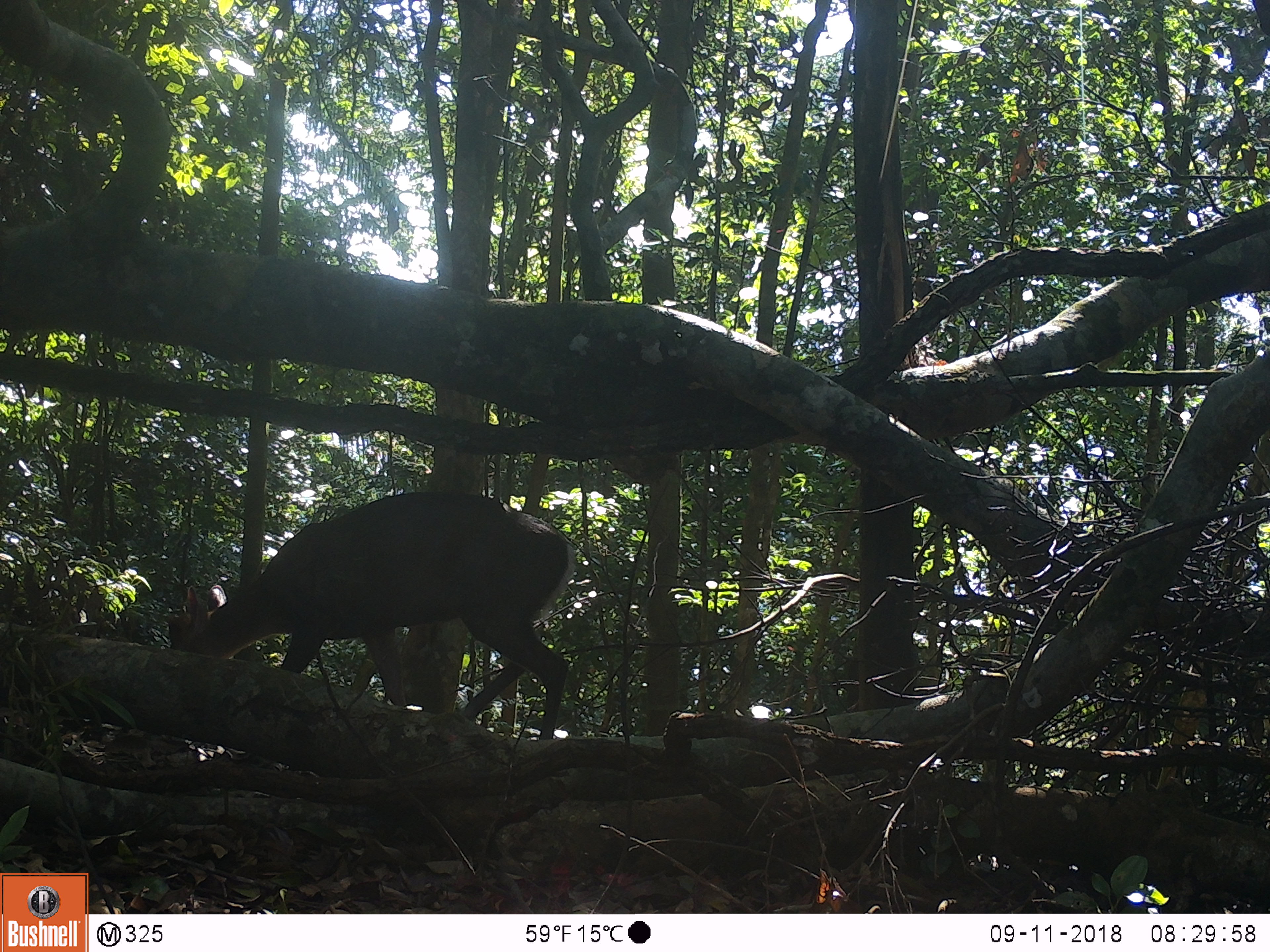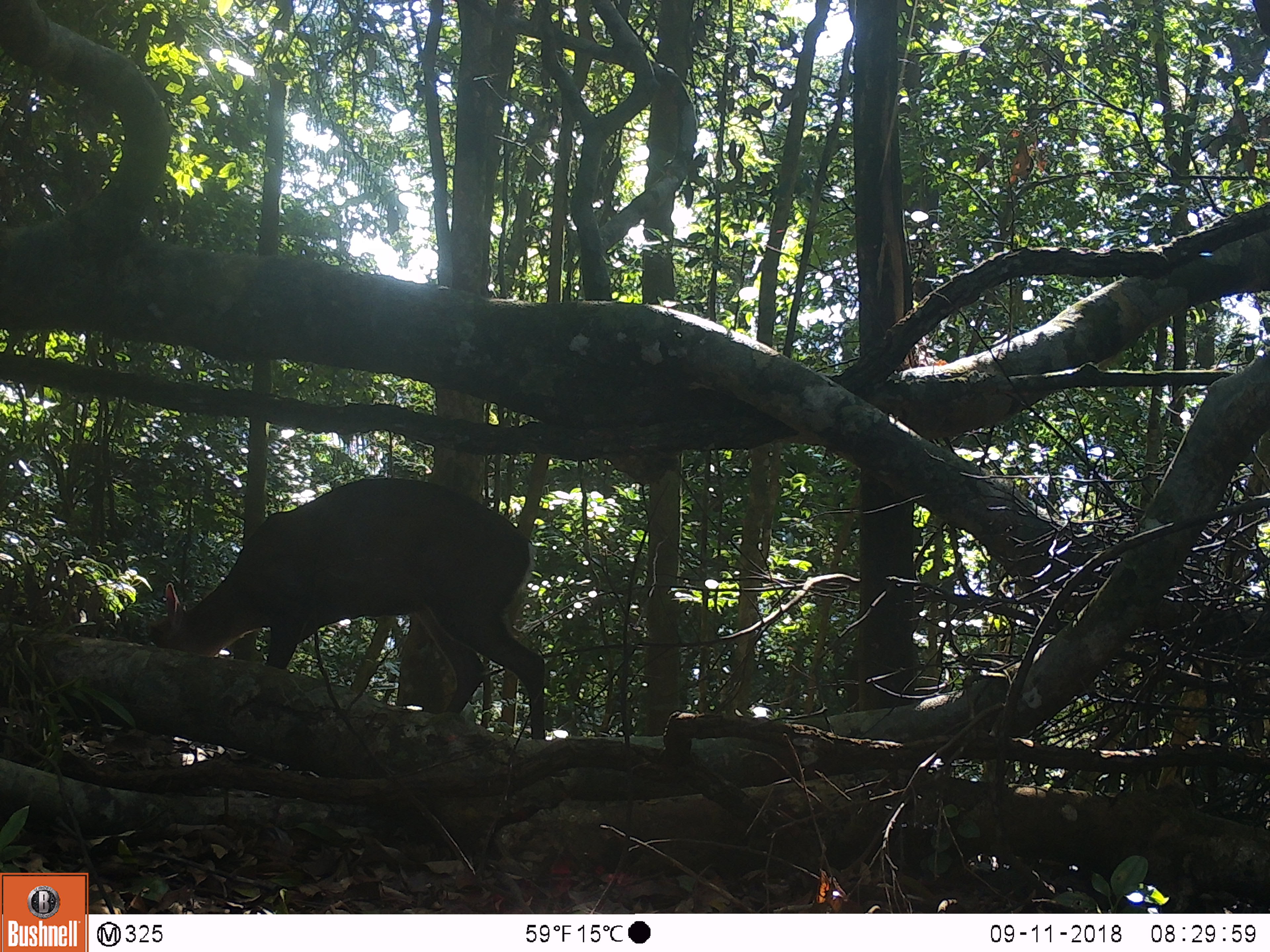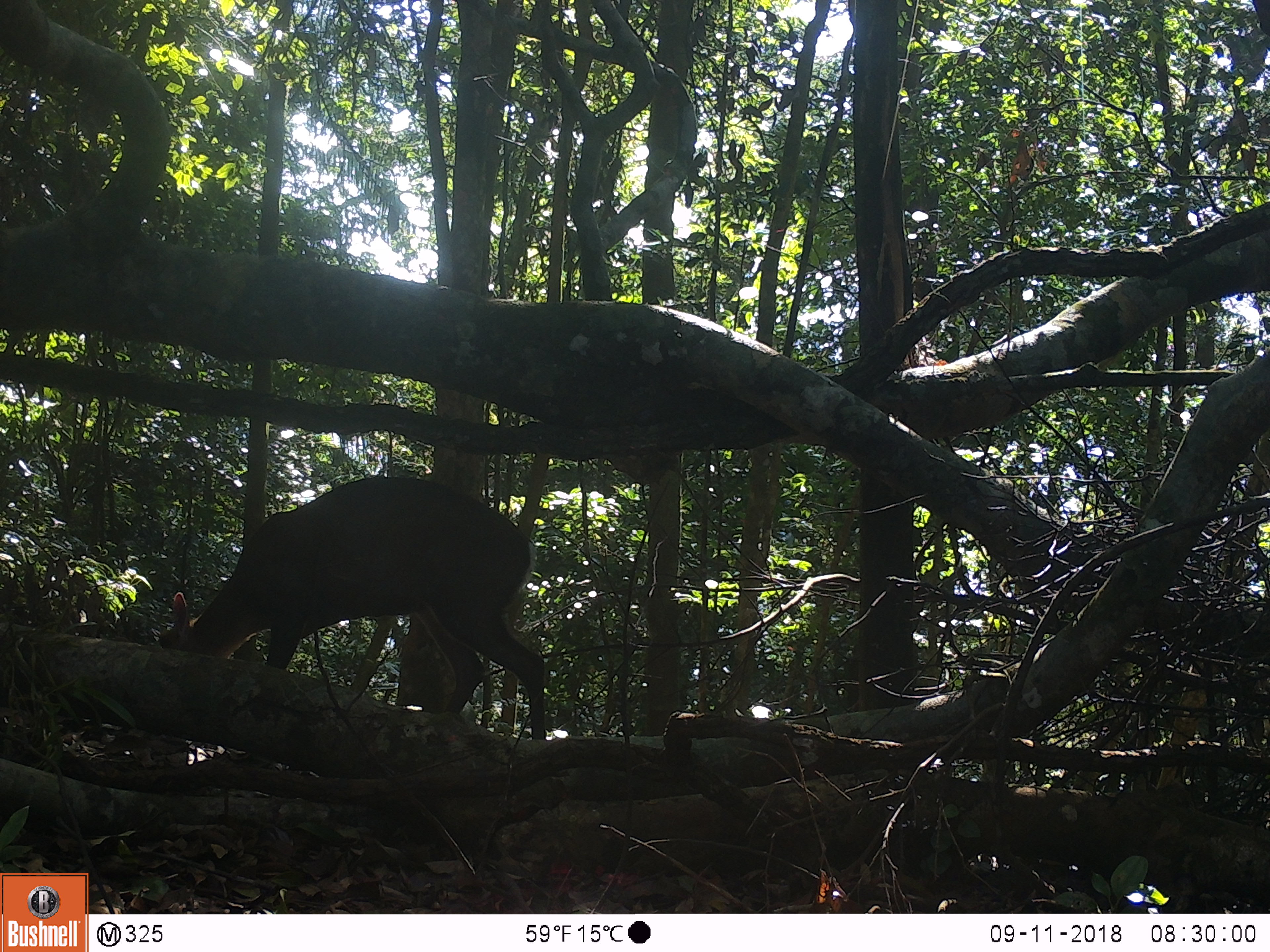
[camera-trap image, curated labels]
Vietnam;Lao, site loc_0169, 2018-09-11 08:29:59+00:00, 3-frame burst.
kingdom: Animalia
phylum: Chordata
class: Mammalia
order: Artiodactyla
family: Cervidae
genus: Muntiacus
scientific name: Muntiacus rooseveltorum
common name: roosevelt's muntjac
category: roosevelts muntjac group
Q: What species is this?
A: Roosevelts muntjac group (roosevelt's muntjac) (Muntiacus rooseveltorum).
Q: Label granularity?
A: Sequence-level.